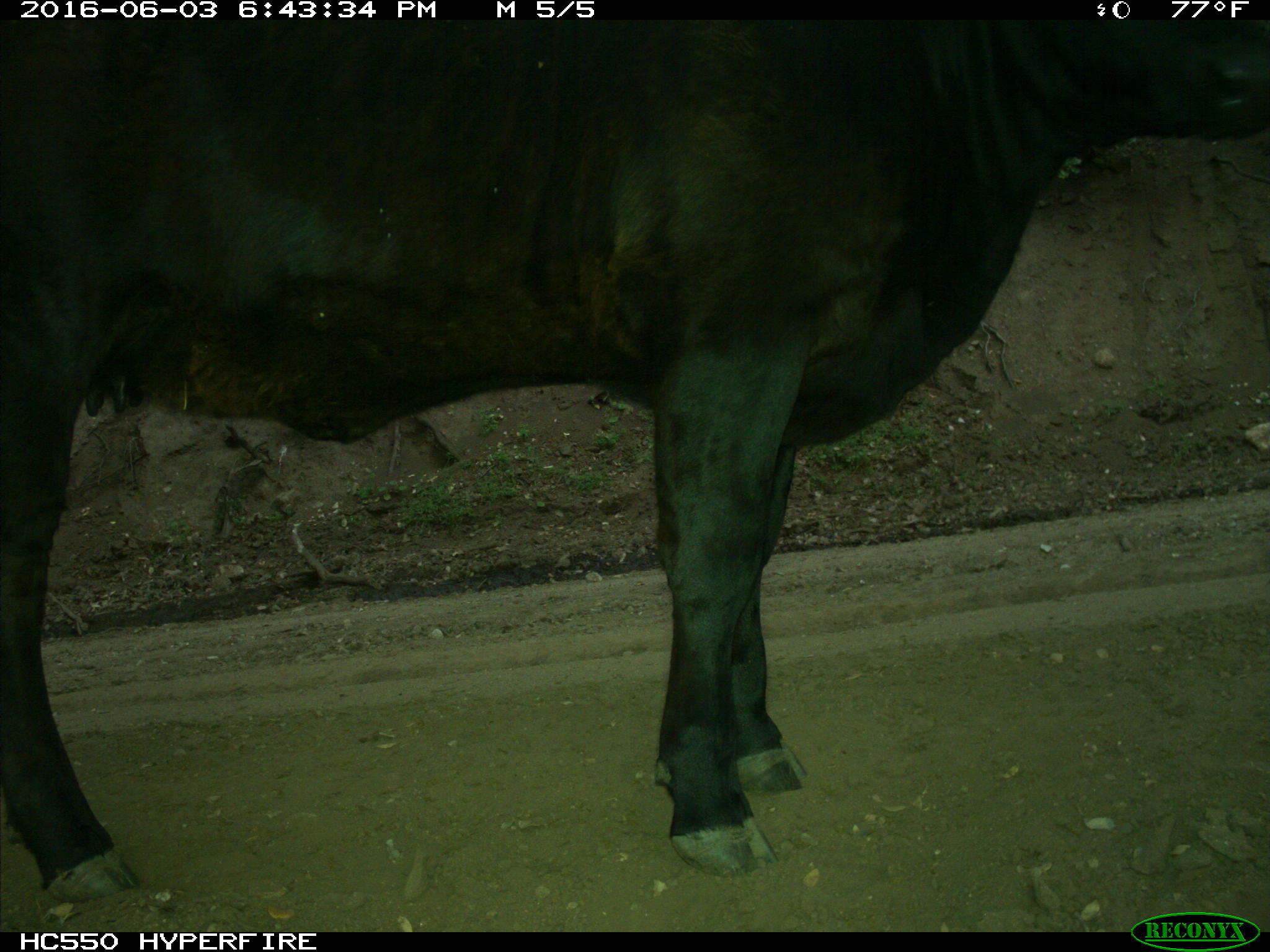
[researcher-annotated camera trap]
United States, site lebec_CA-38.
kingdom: Animalia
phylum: Chordata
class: Mammalia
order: Artiodactyla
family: Bovidae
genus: Bos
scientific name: Bos taurus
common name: domestic cow